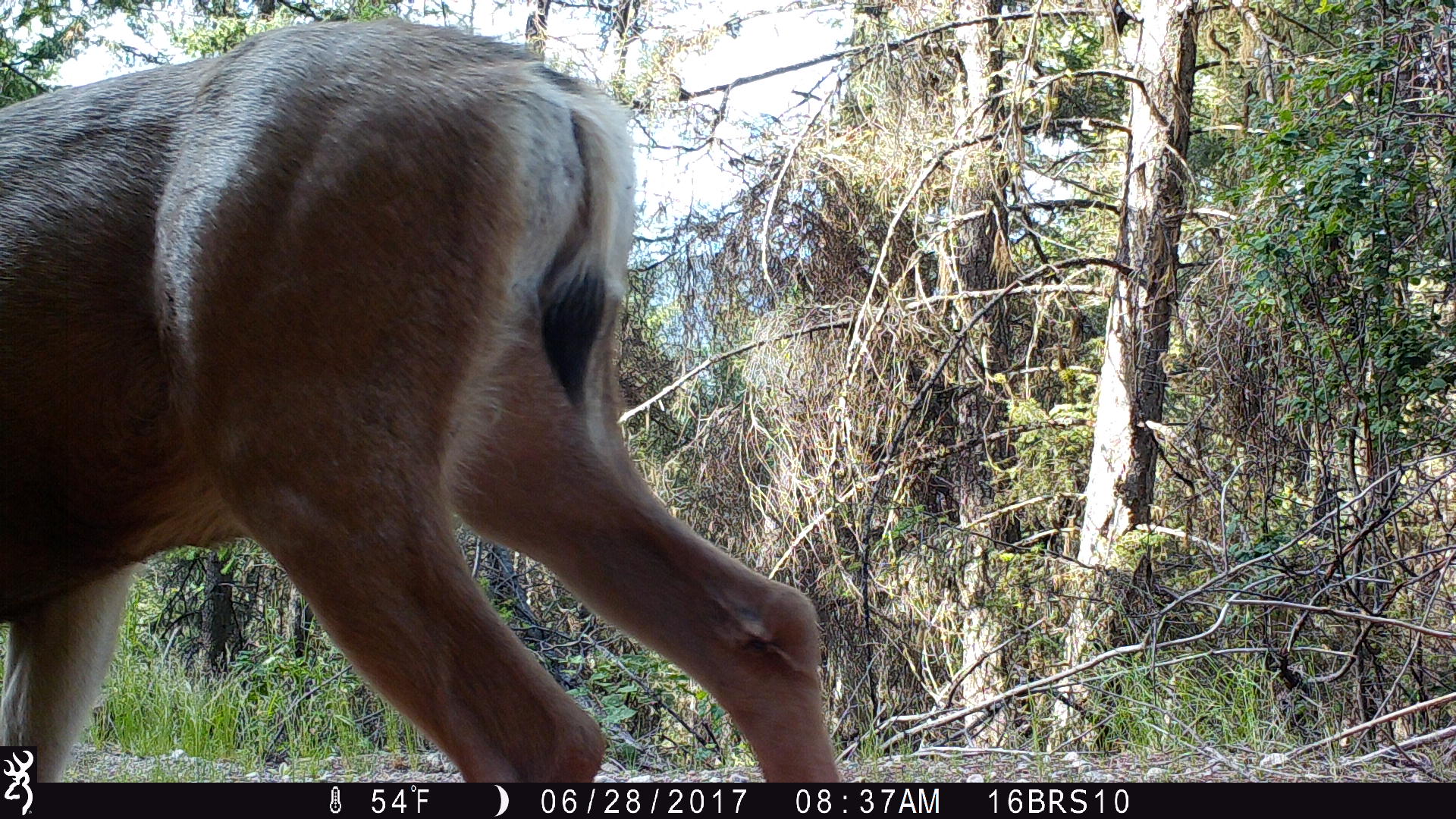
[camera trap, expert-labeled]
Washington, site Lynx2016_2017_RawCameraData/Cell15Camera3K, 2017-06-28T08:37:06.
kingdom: Animalia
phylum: Chordata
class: Mammalia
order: Artiodactyla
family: Cervidae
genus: Odocoileus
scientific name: Odocoileus hemionus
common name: mule deer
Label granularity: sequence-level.